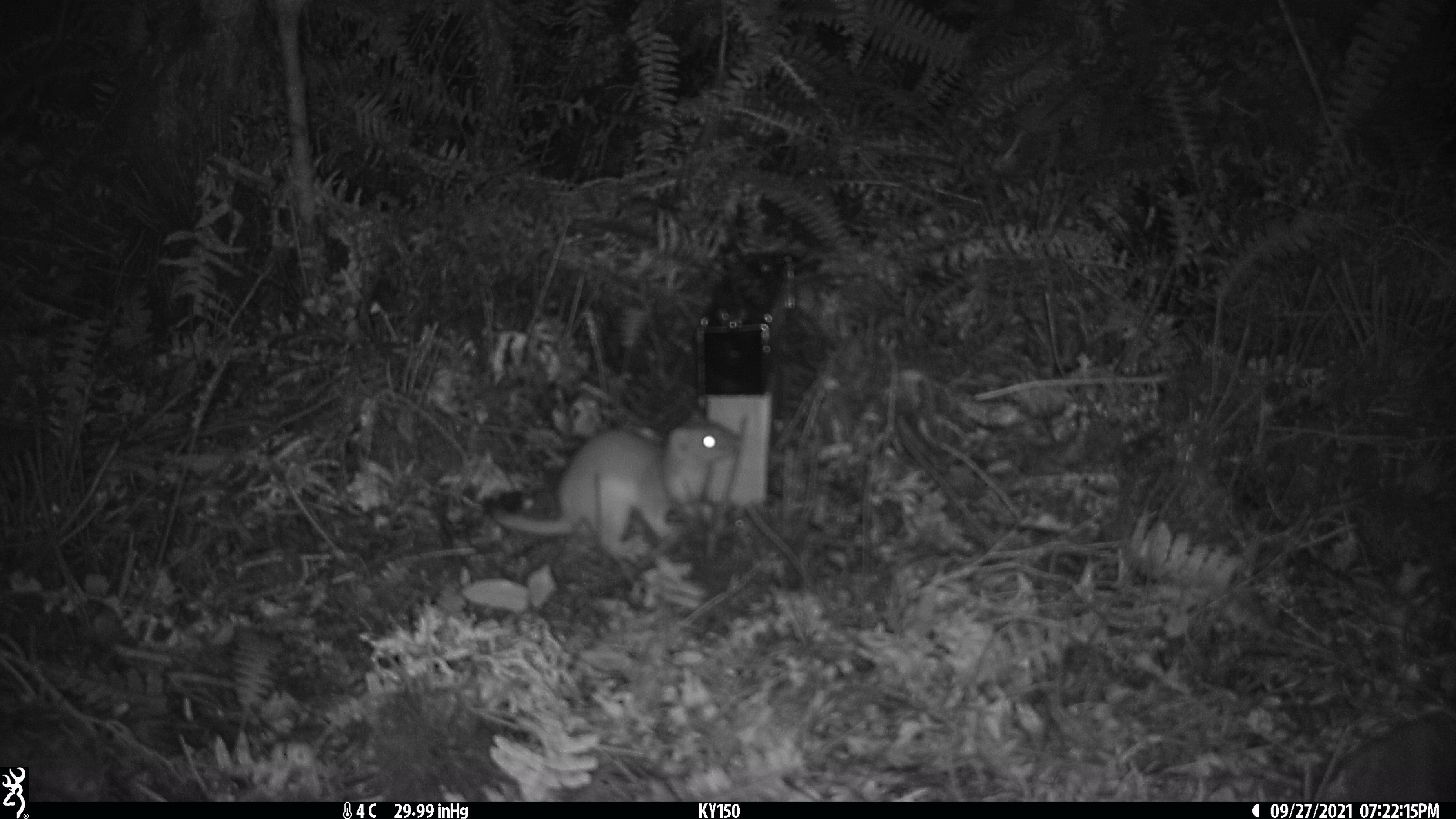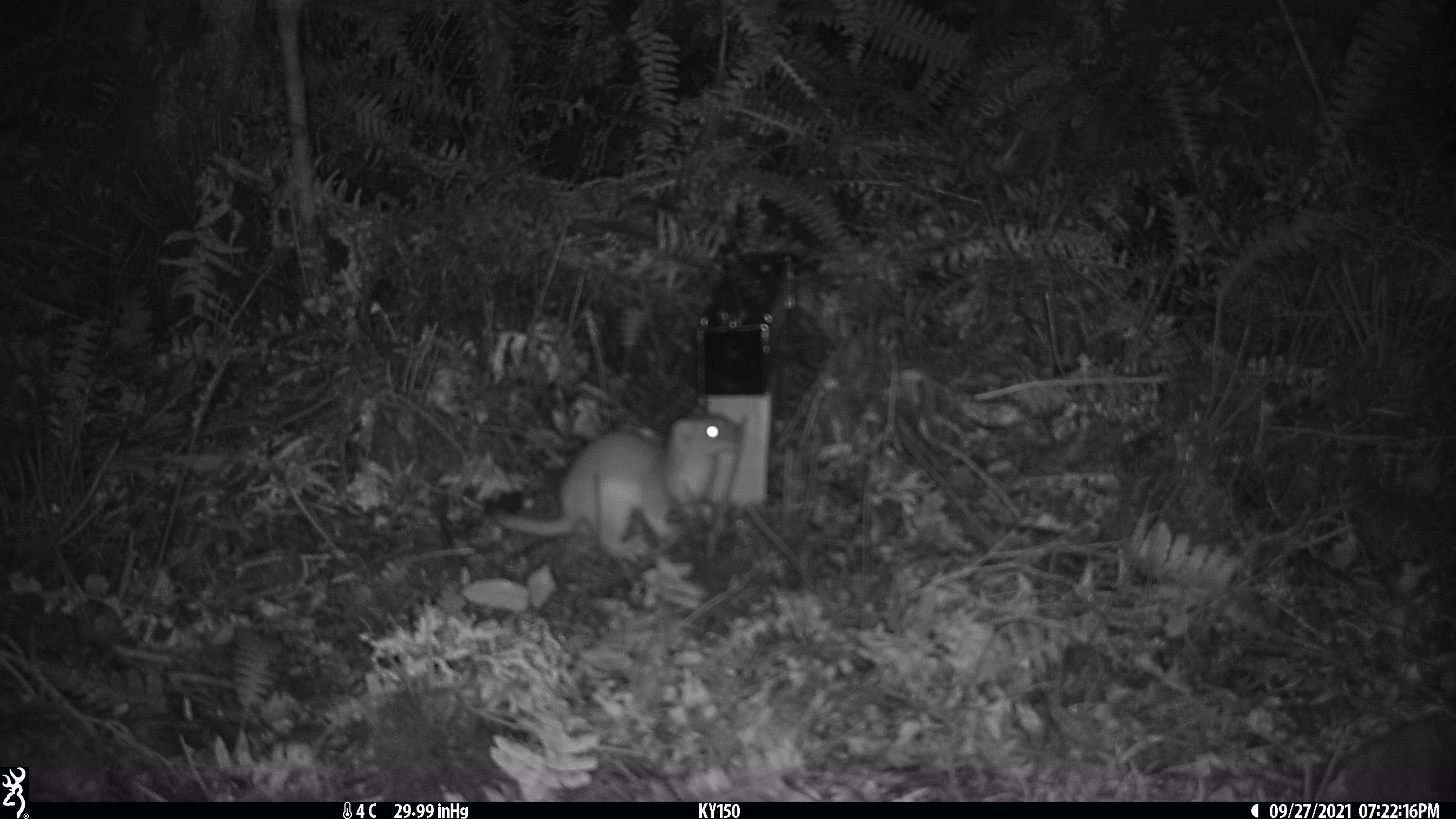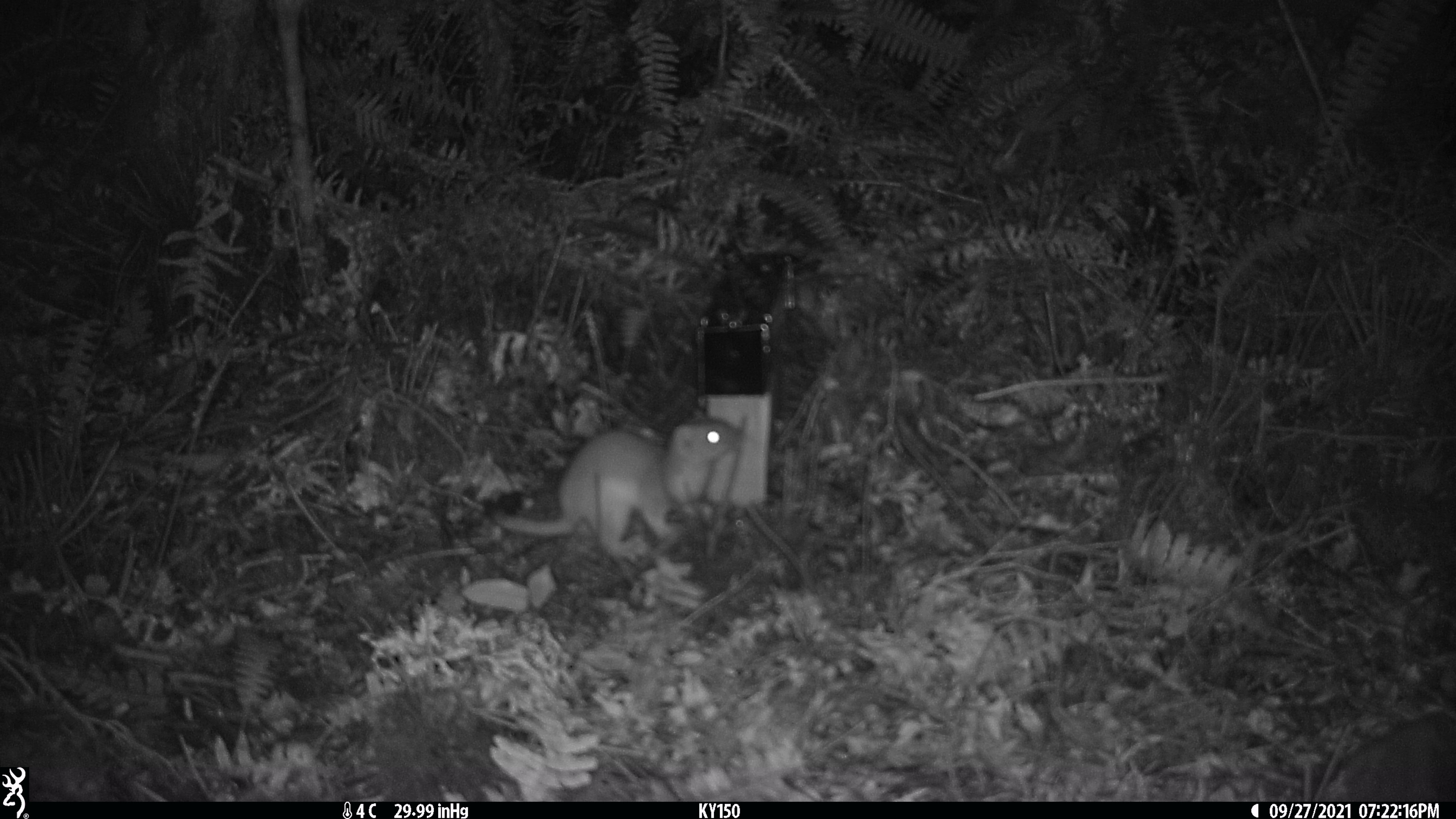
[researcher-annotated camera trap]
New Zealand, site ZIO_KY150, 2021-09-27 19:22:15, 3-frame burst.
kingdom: Animalia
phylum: Chordata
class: Mammalia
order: Carnivora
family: Mustelidae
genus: Mustela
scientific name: Mustela erminea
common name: stoat